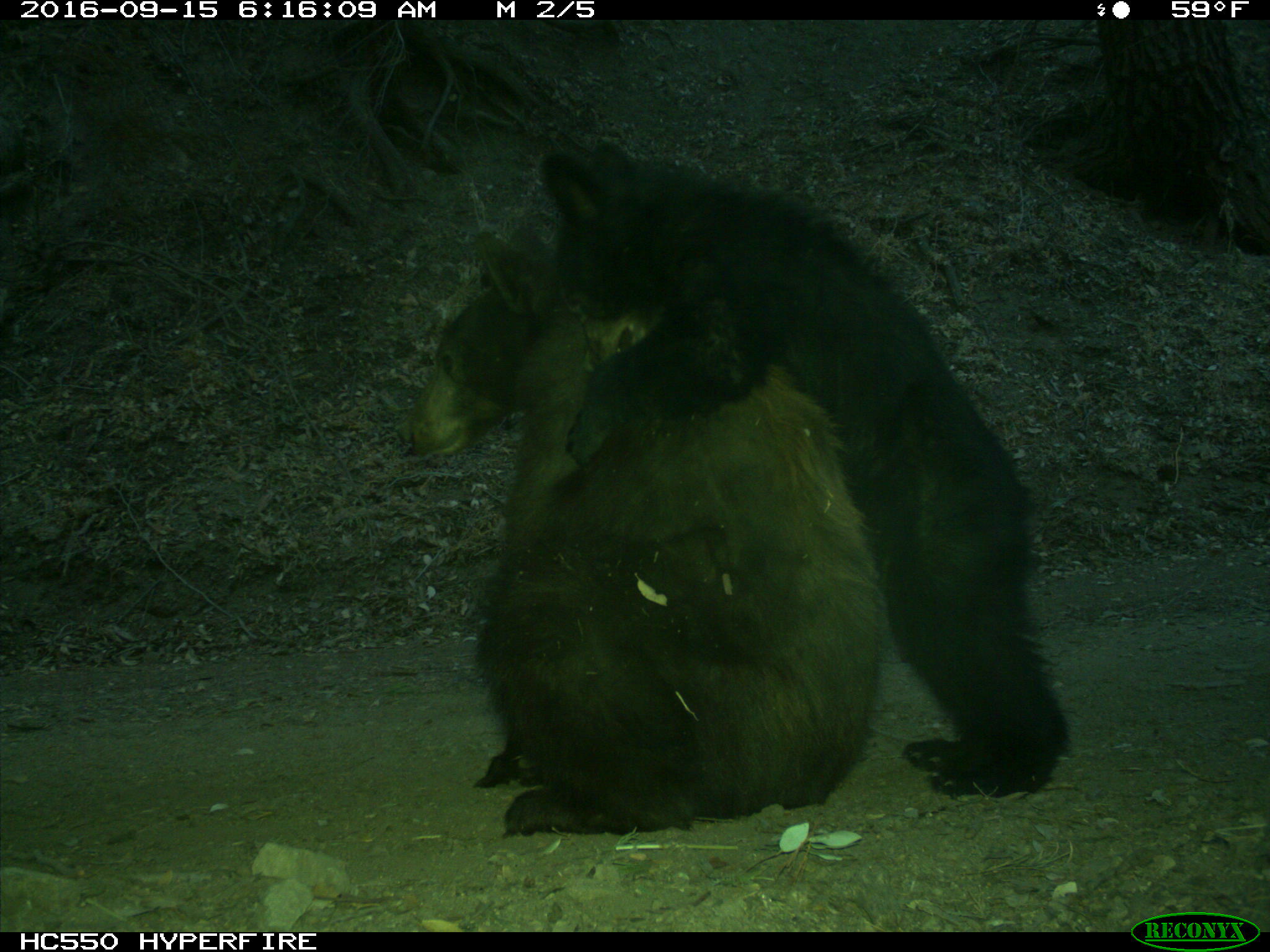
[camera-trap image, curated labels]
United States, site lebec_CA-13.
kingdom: Animalia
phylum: Chordata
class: Mammalia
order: Carnivora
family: Ursidae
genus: Ursus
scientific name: Ursus americanus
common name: american black bear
Ursus americanus (american black bear).